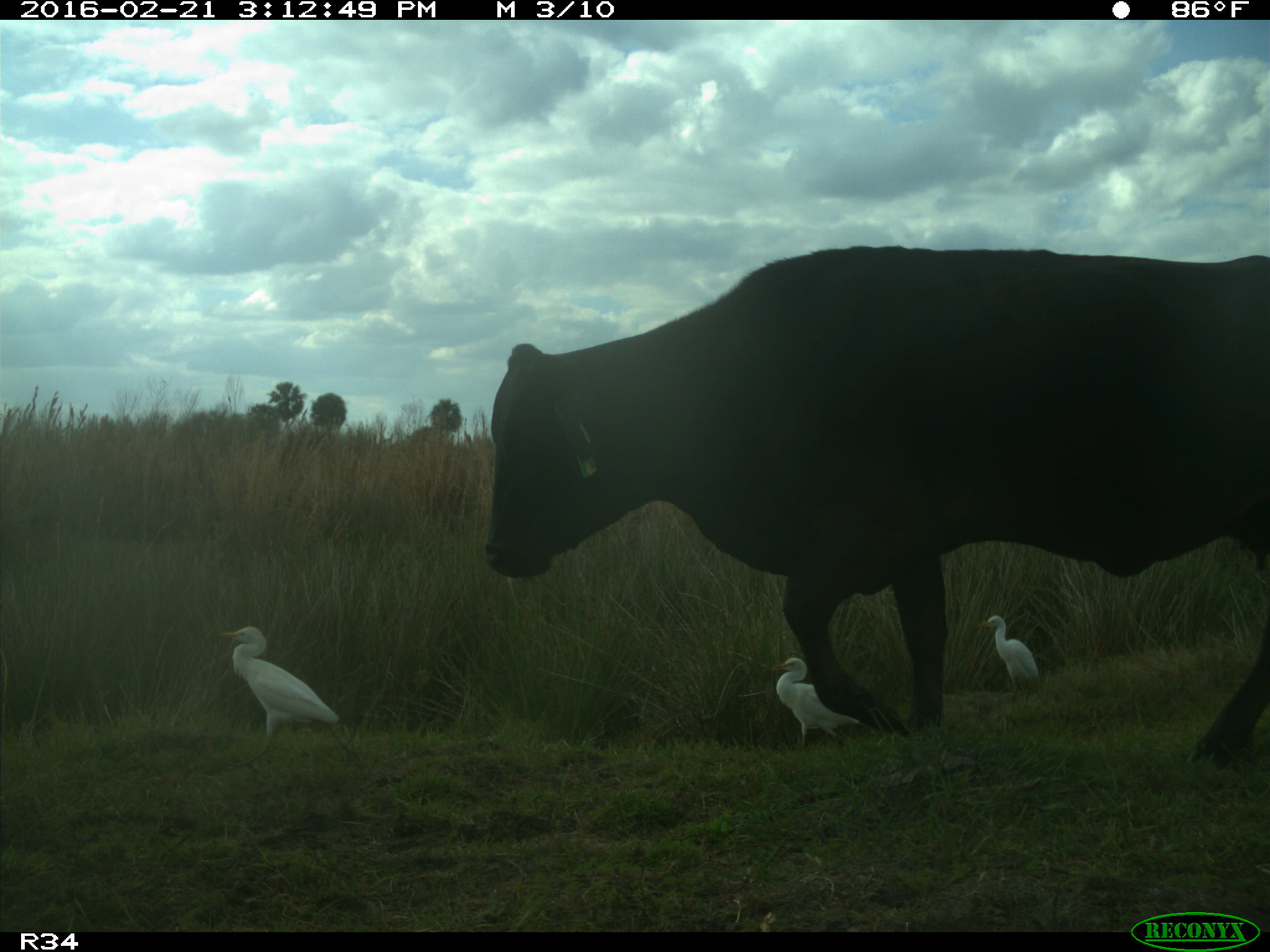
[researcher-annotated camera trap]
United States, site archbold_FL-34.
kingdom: Animalia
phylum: Chordata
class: Mammalia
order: Artiodactyla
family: Bovidae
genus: Bos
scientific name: Bos taurus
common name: domestic cow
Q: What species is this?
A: Bos taurus (domestic cow).